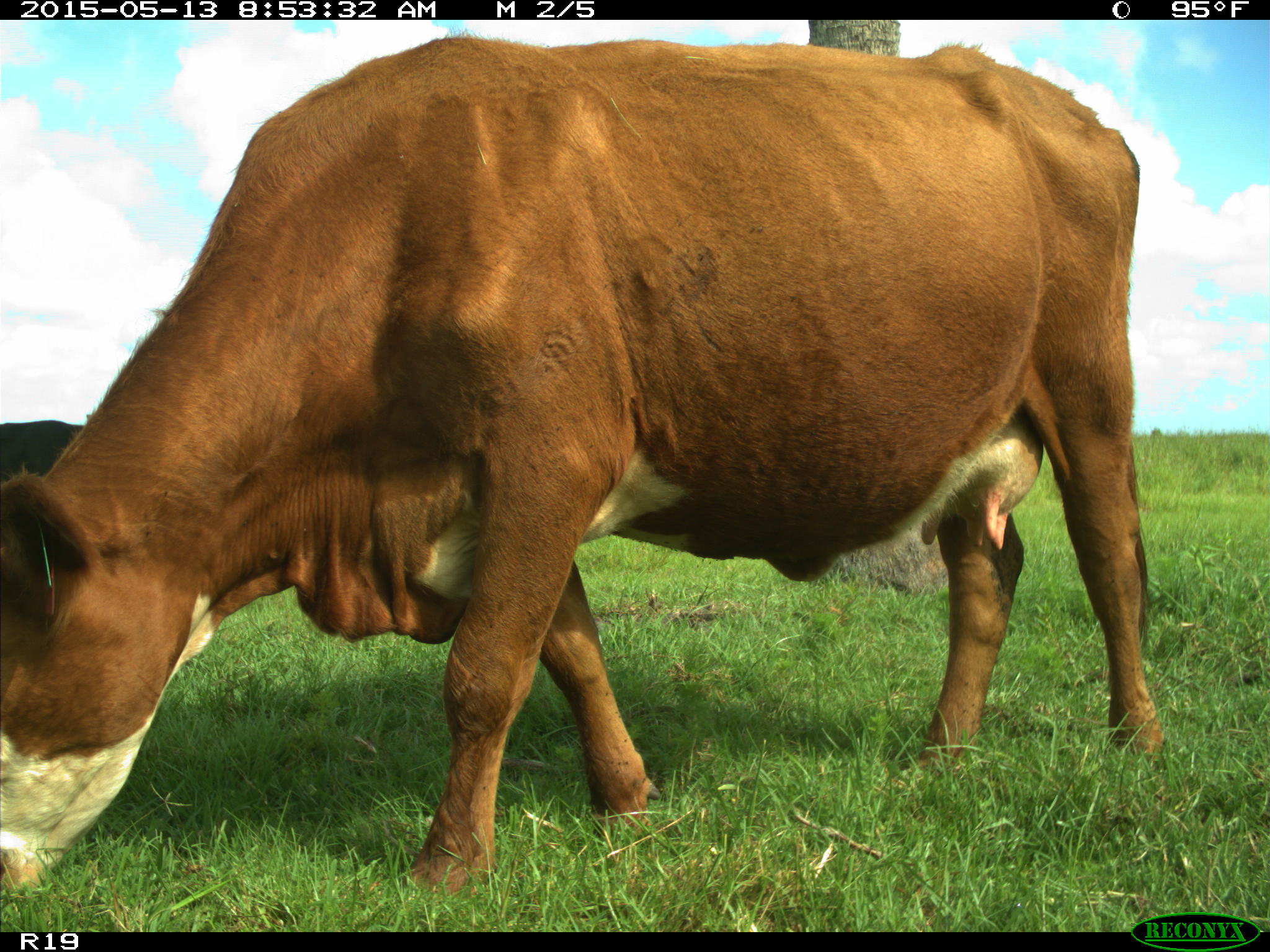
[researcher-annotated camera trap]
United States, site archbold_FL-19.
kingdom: Animalia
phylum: Chordata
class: Mammalia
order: Artiodactyla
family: Bovidae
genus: Bos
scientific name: Bos taurus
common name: domestic cow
Bos taurus (domestic cow).